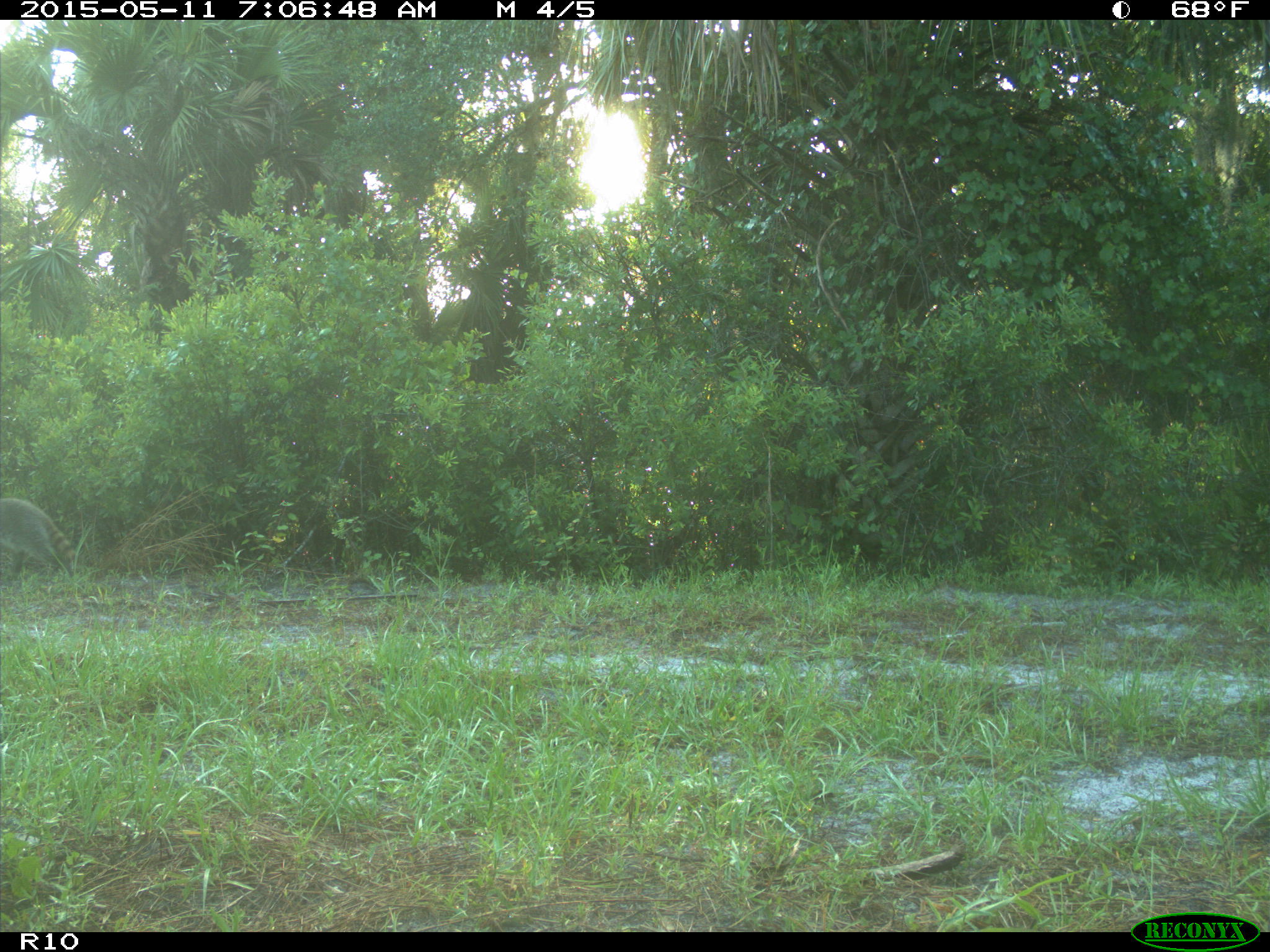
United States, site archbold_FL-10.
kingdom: Animalia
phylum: Chordata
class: Mammalia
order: Carnivora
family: Procyonidae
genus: Procyon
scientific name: Procyon lotor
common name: common raccoon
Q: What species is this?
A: Procyon lotor (common raccoon).